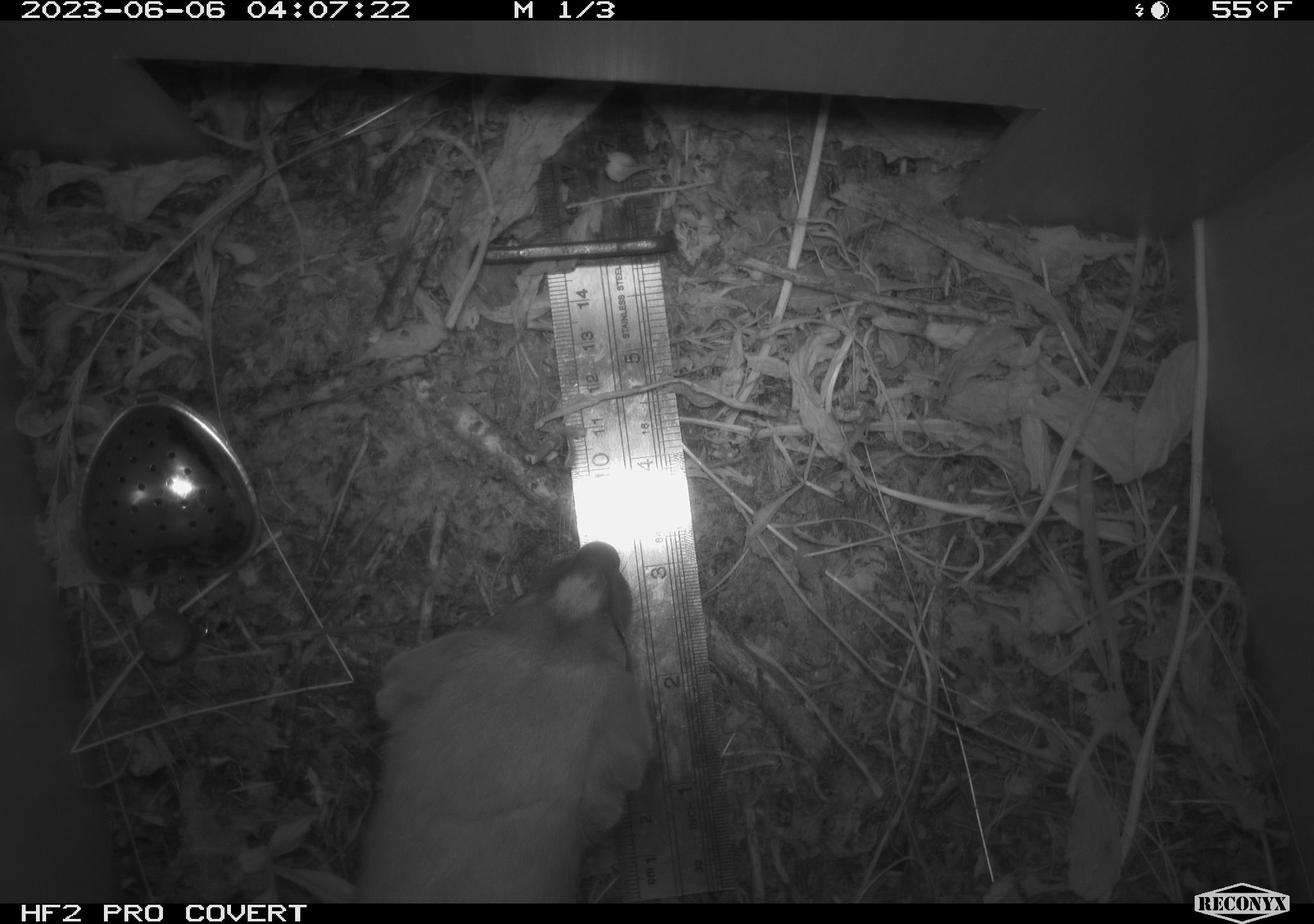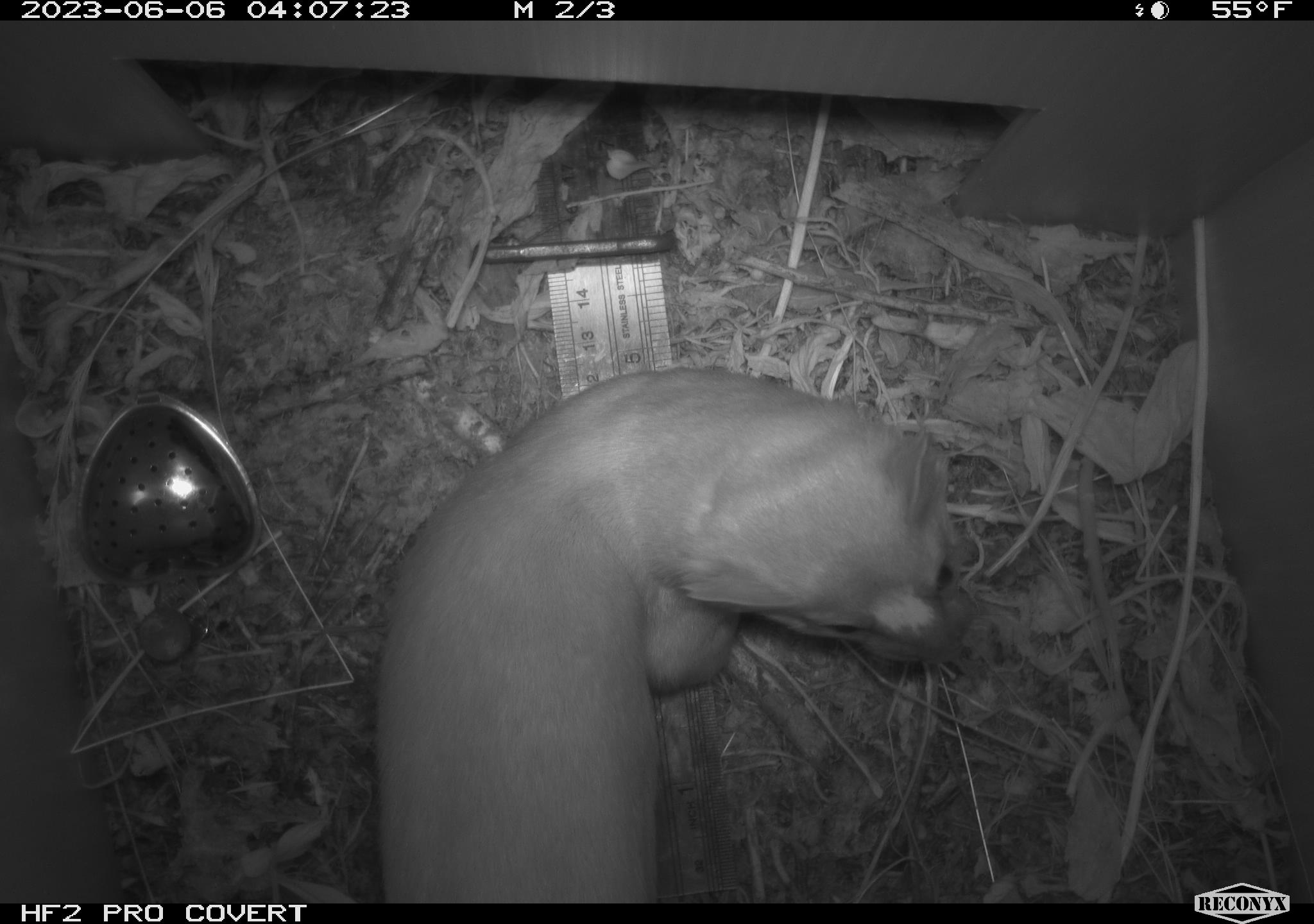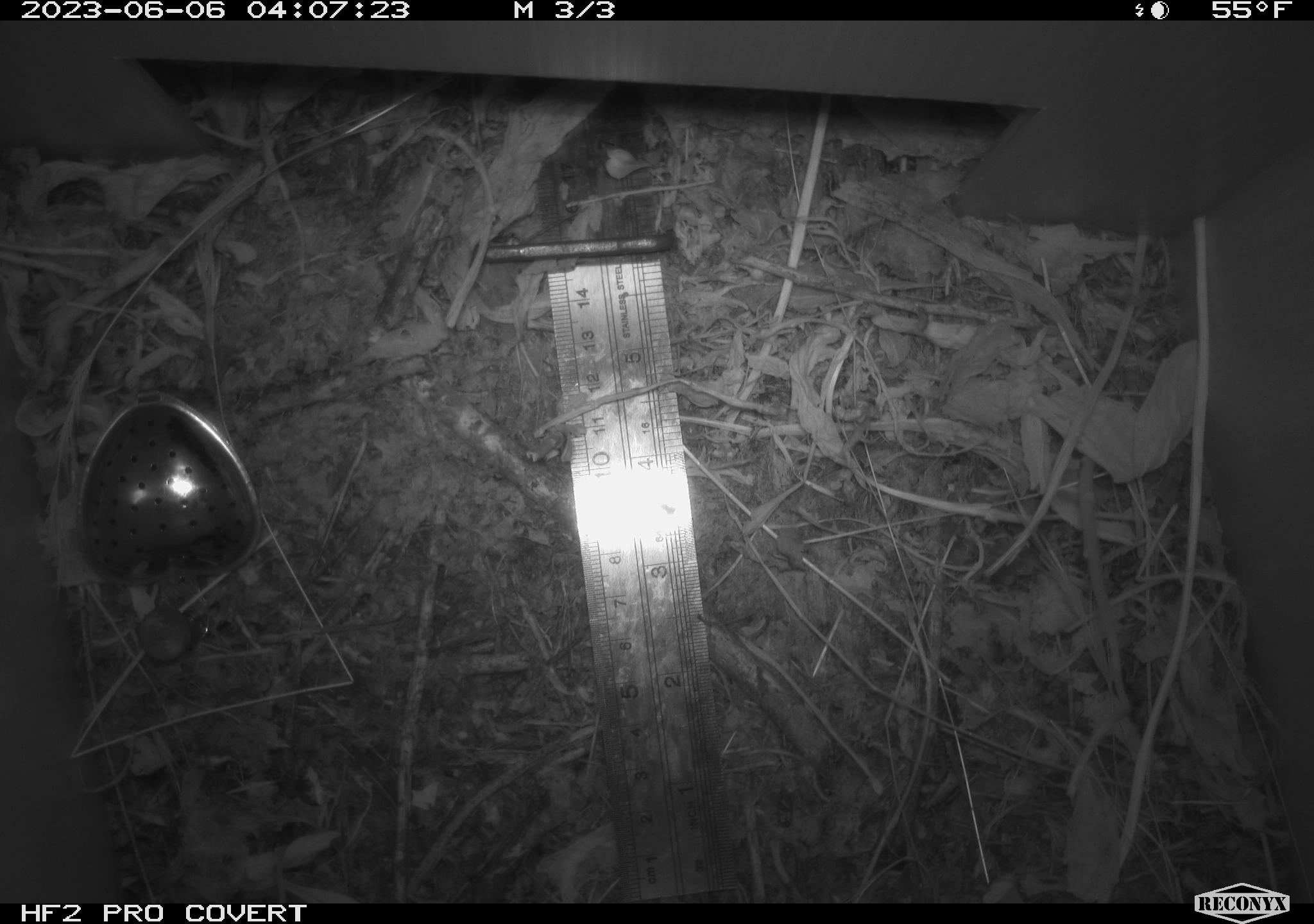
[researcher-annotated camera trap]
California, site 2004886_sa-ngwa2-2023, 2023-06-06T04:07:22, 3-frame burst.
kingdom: Animalia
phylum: Chordata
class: Mammalia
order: Carnivora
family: Mustelidae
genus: Neogale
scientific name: Neogale frenata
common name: long-tailed weasel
Long-tailed weasel (Neogale frenata).